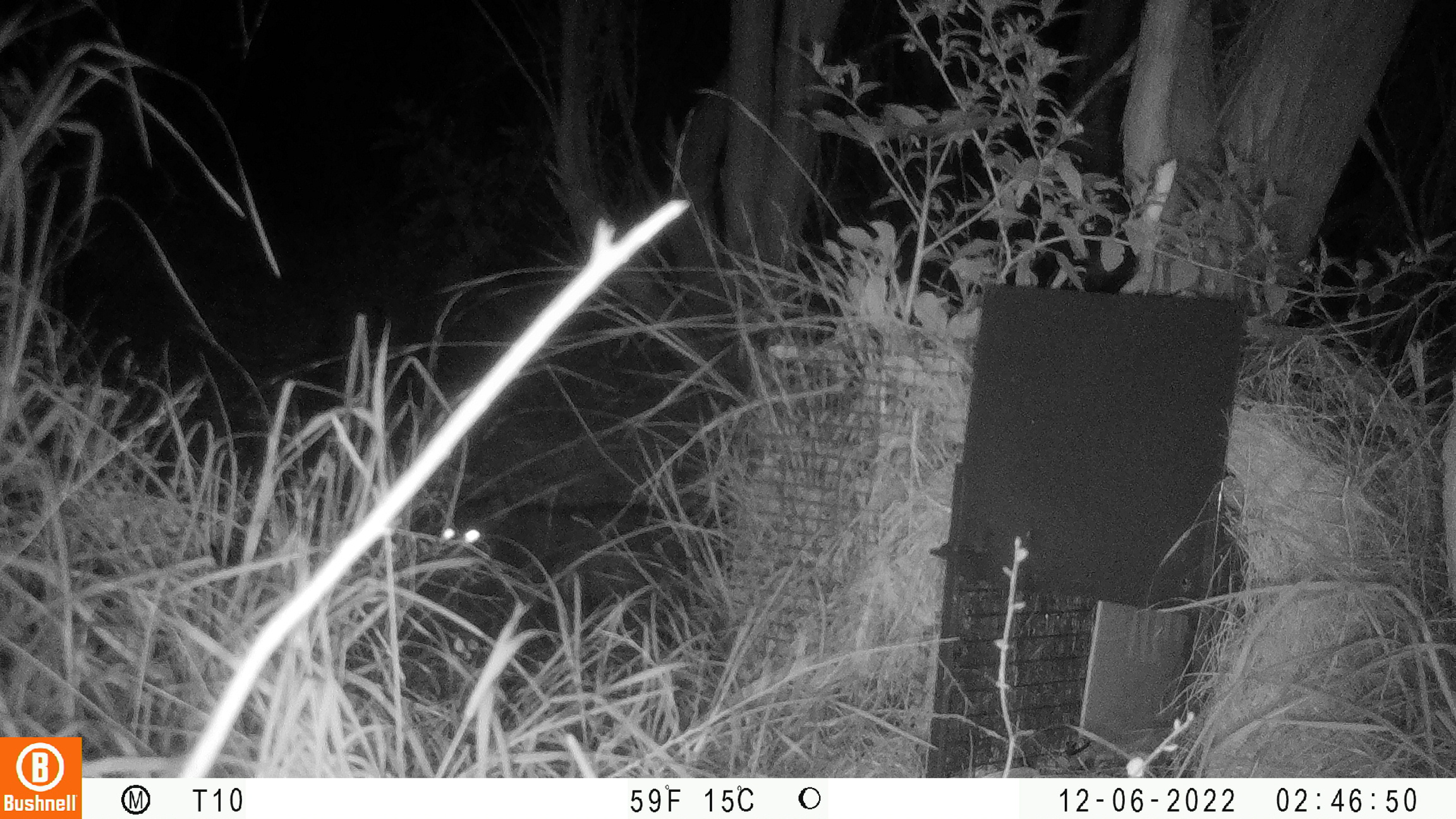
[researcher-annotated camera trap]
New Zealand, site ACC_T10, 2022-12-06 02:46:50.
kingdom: Animalia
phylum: Chordata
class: Mammalia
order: Carnivora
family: Felidae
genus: Felis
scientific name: Felis catus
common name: domestic cat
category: cat